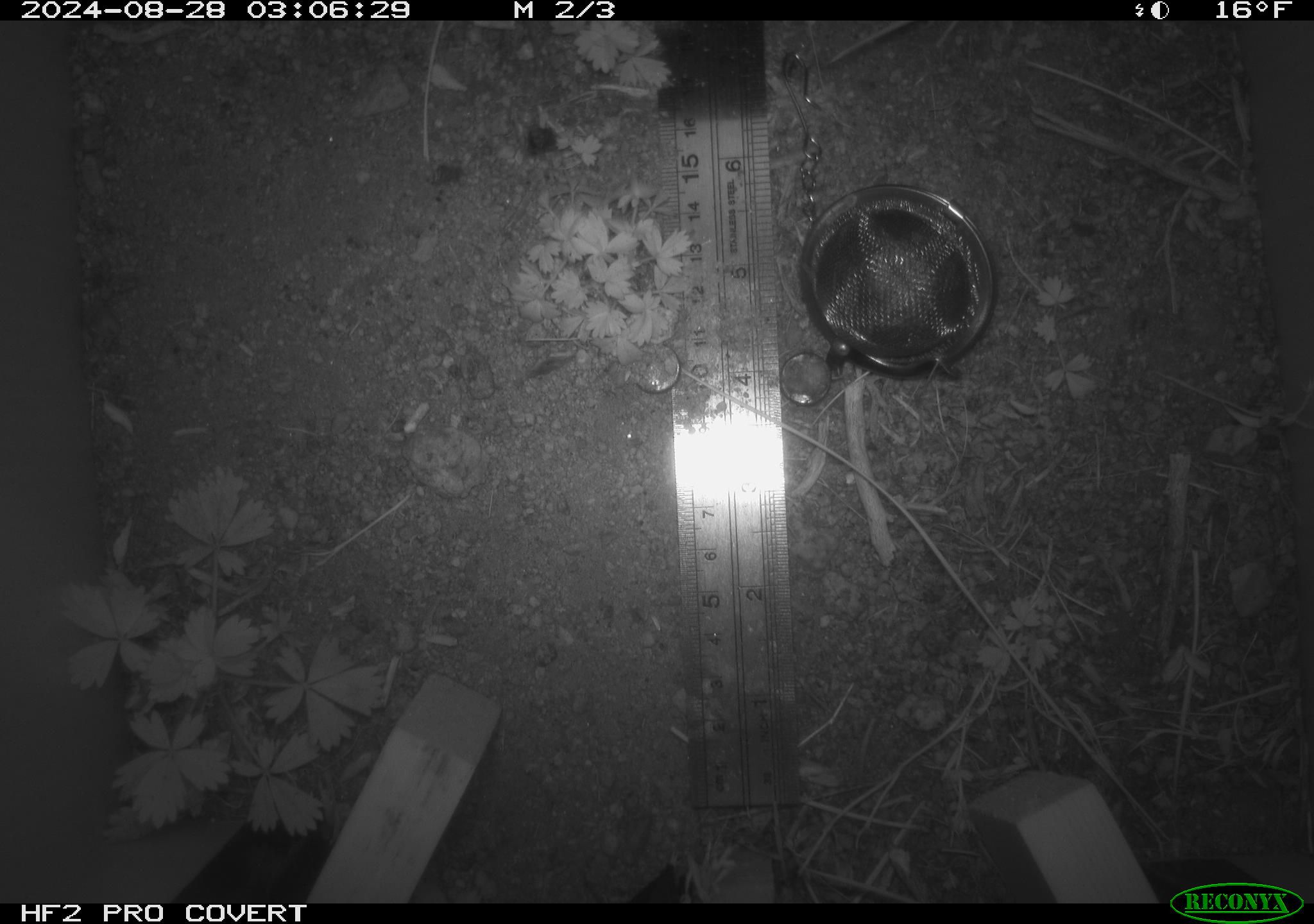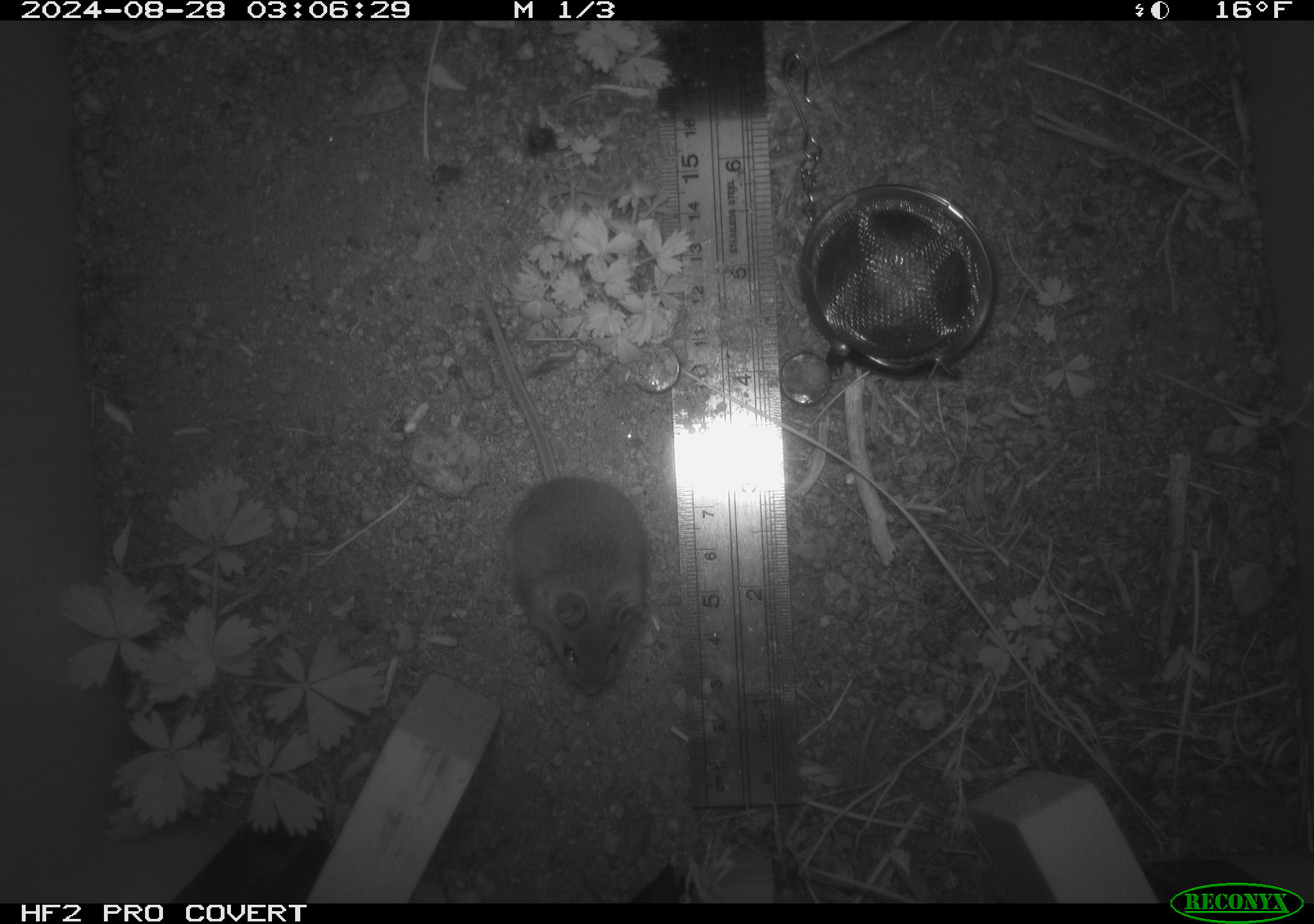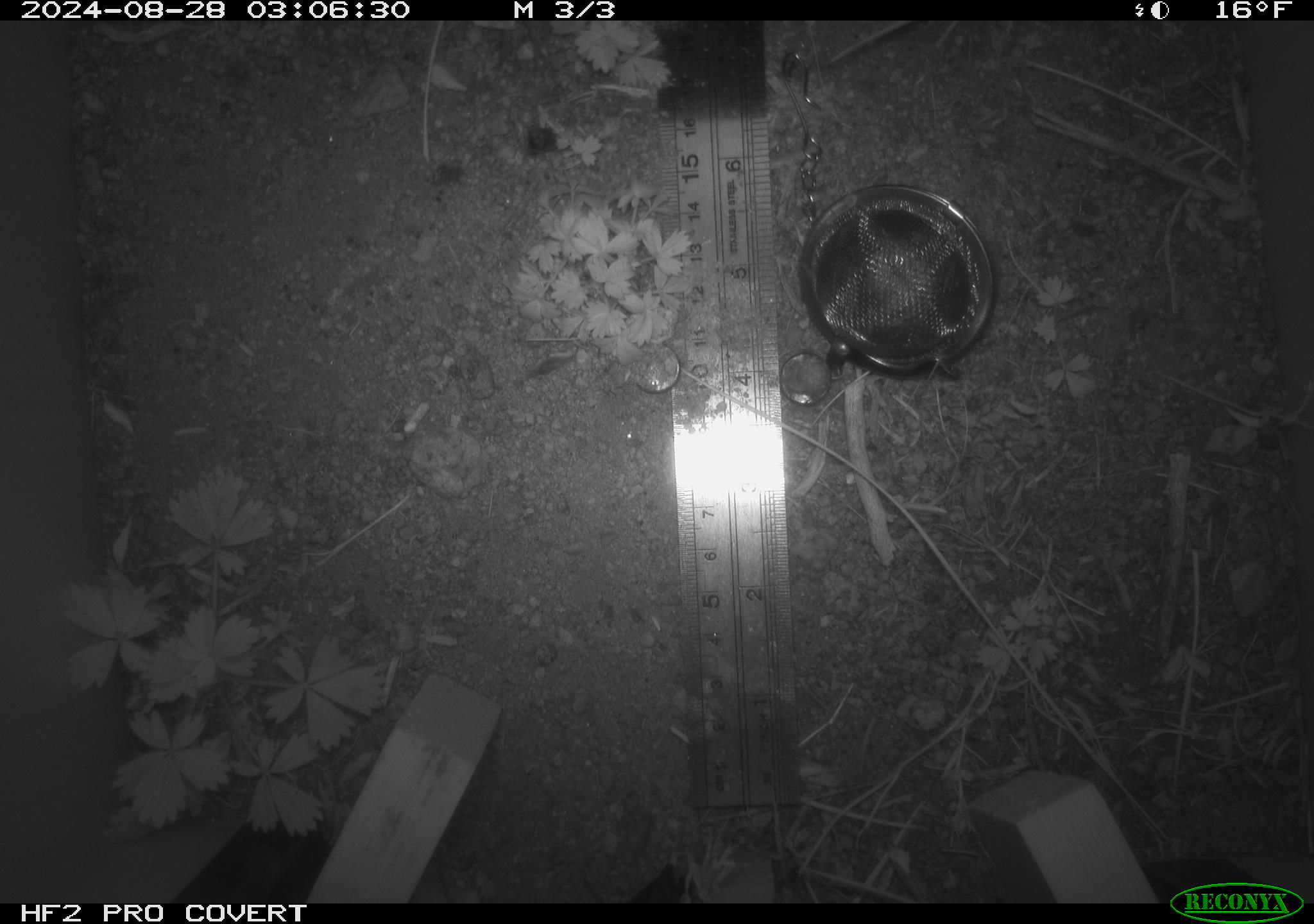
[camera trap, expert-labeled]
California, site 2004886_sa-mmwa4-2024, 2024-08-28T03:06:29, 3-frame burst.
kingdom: Animalia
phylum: Chordata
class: Mammalia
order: Rodentia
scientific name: Rodentia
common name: mouse species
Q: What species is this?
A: Mouse species (Rodentia).